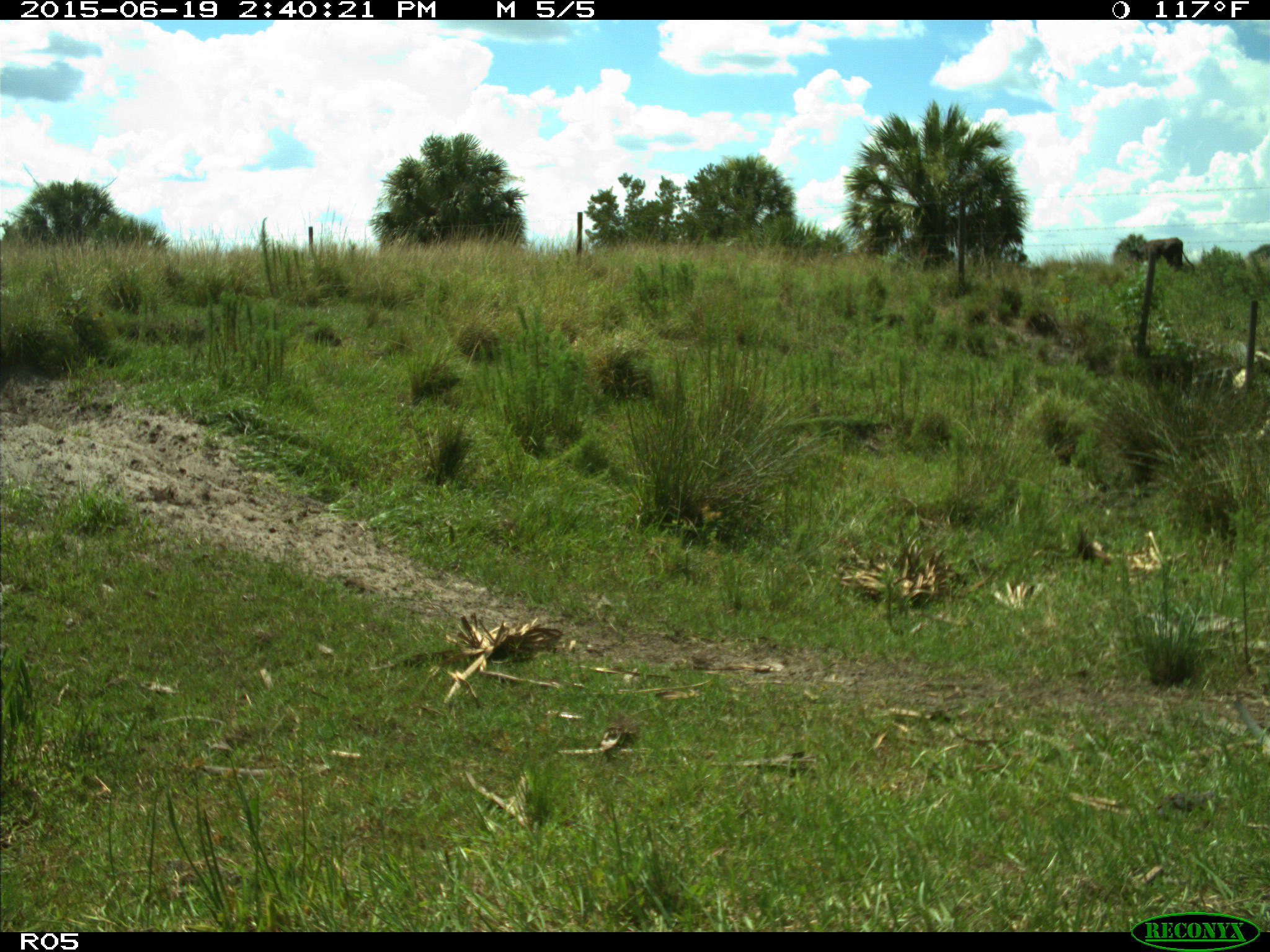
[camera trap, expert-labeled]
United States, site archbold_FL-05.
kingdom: Animalia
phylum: Chordata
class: Mammalia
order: Artiodactyla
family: Bovidae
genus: Bos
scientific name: Bos taurus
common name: domestic cow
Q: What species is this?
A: Bos taurus (domestic cow).